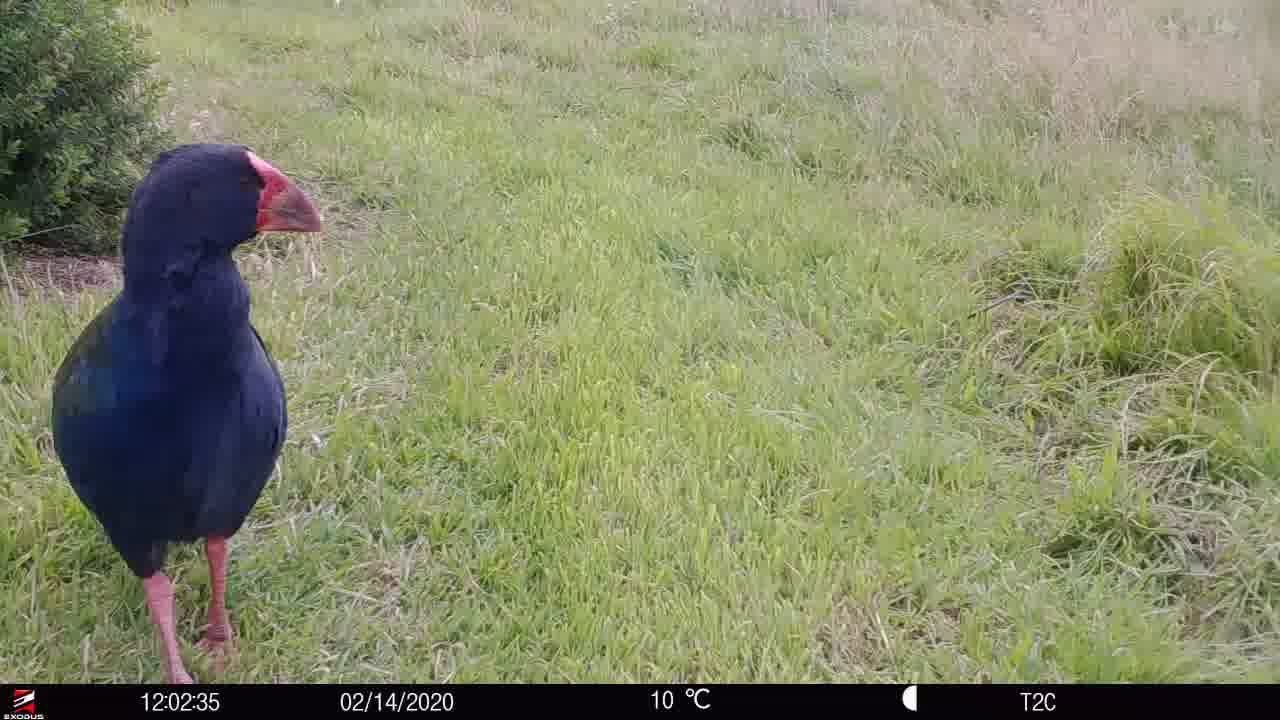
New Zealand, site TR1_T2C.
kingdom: Animalia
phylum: Chordata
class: Aves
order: Gruiformes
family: Rallidae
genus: Porphyrio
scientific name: Porphyrio mantelli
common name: takahe